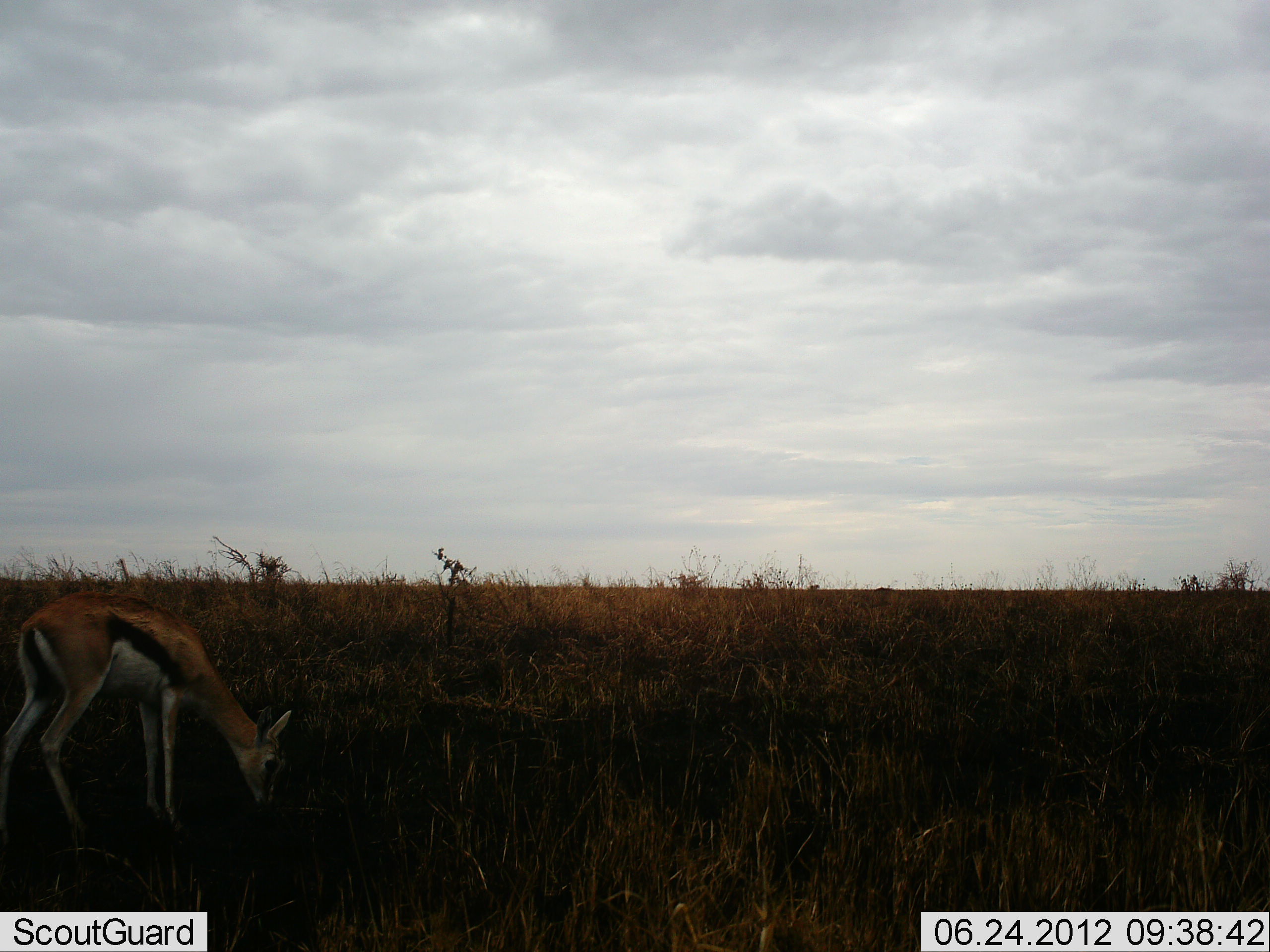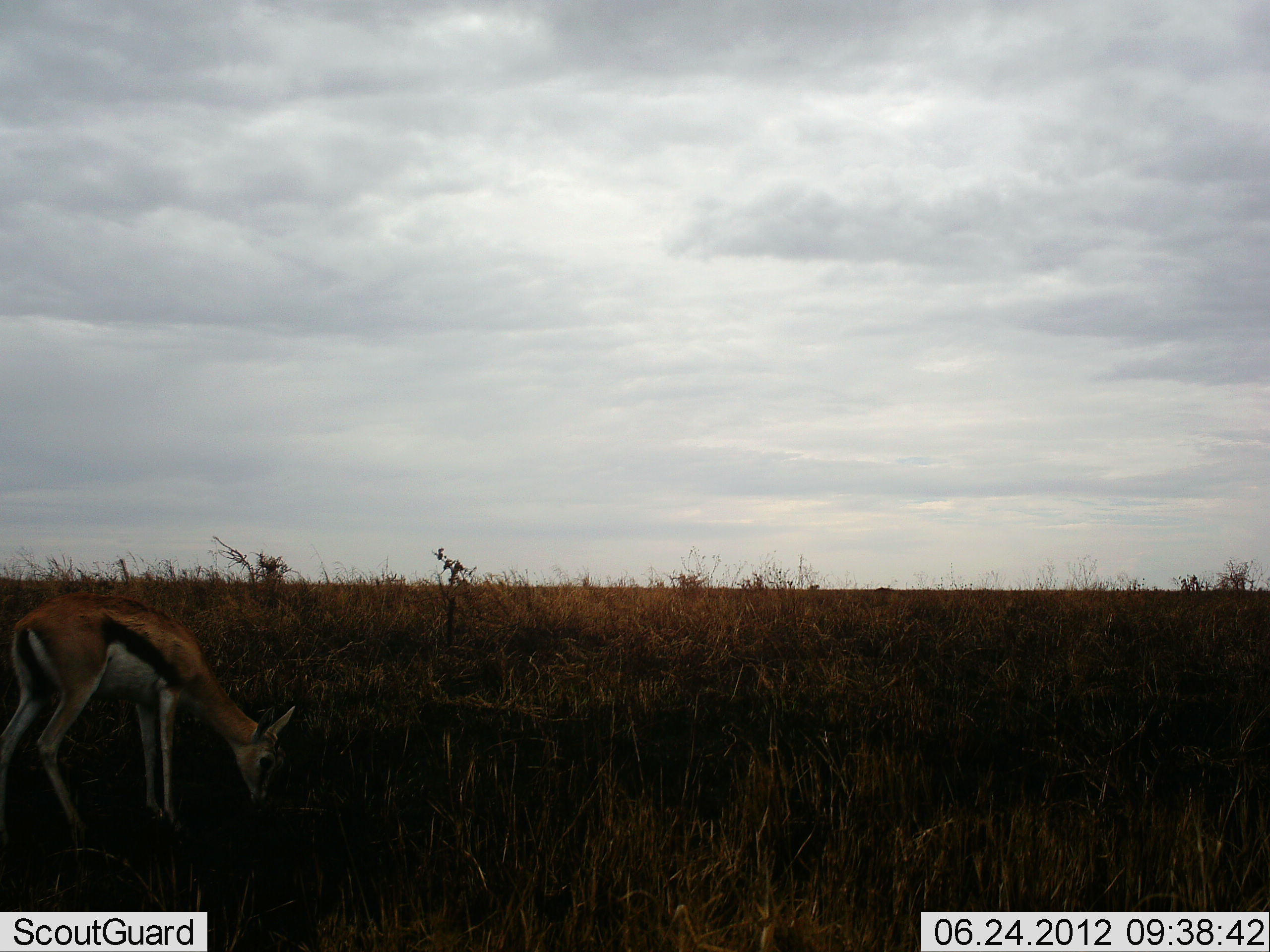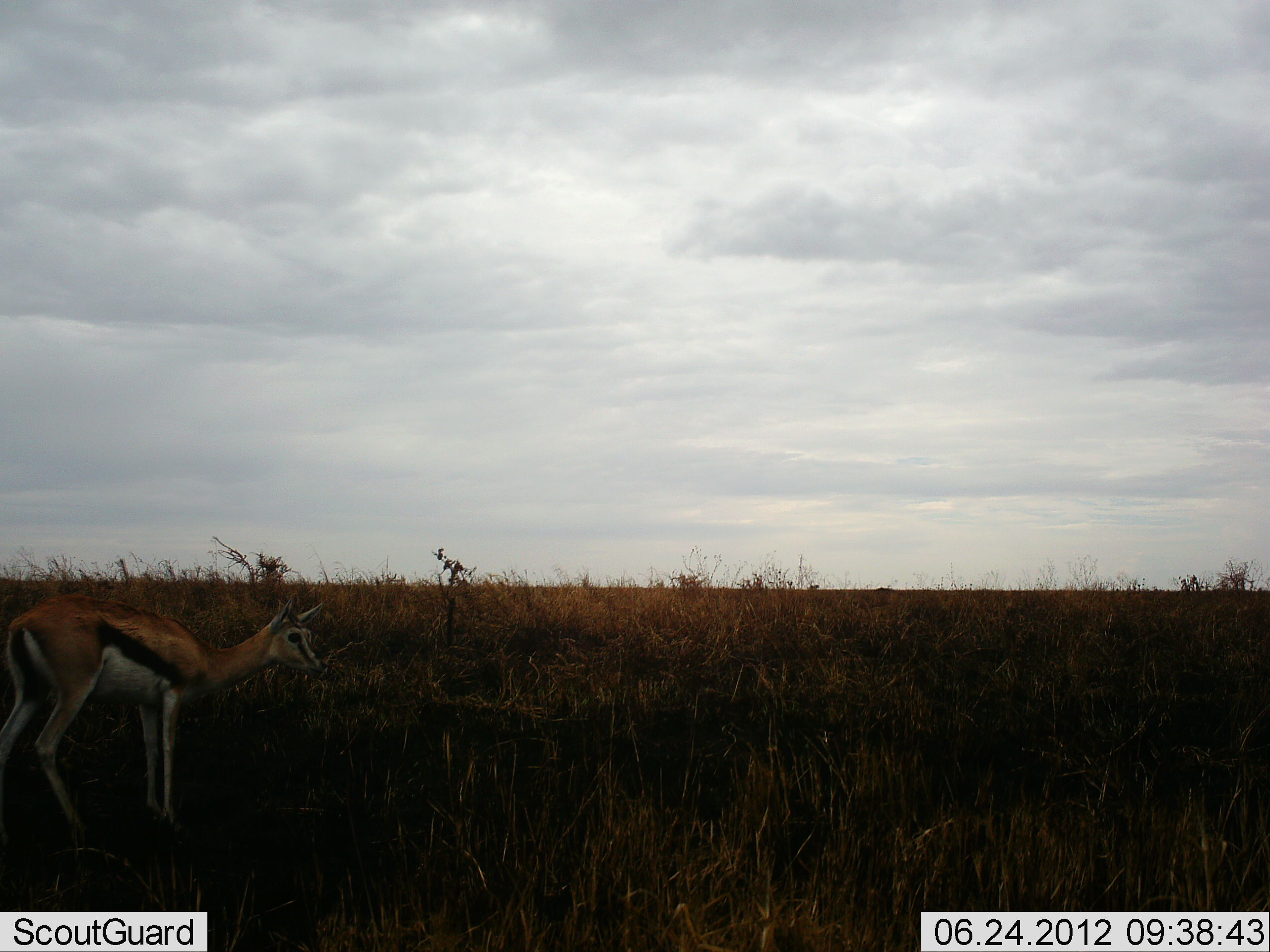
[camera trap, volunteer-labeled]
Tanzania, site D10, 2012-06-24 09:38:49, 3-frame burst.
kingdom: Animalia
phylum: Chordata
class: Mammalia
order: Artiodactyla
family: Bovidae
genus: Eudorcas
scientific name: Eudorcas thomsonii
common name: thomson's gazelle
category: gazellethomsons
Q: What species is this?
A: Gazellethomsons (thomson's gazelle) (Eudorcas thomsonii).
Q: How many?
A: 1.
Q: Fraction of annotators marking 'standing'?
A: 20%.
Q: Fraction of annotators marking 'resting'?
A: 0%.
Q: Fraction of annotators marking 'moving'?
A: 0%.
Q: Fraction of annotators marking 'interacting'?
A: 0%.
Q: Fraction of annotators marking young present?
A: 0%.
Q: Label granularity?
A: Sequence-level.